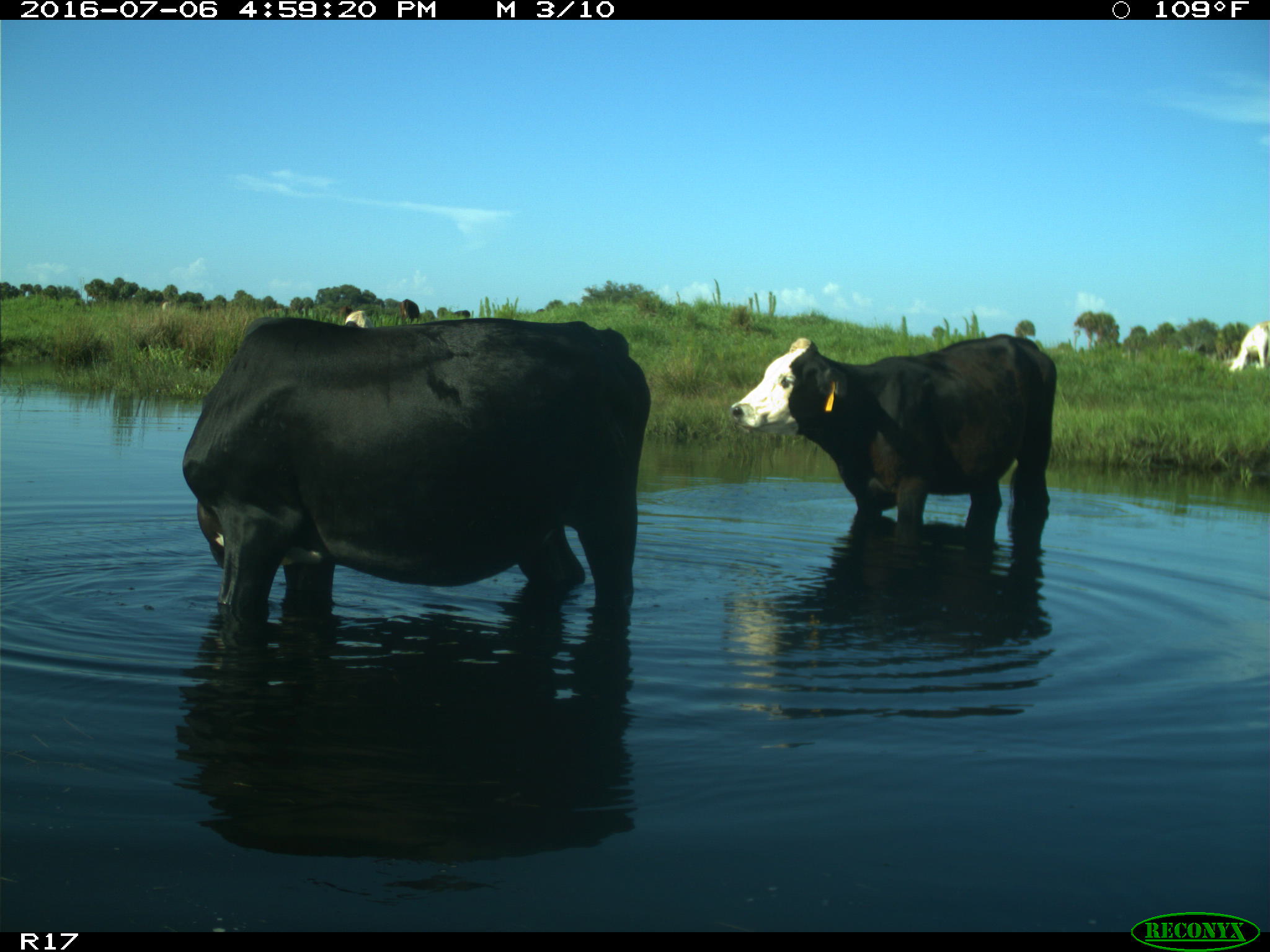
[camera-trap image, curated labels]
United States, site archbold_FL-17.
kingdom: Animalia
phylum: Chordata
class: Mammalia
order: Artiodactyla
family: Bovidae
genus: Bos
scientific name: Bos taurus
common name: domestic cow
Bos taurus (domestic cow).